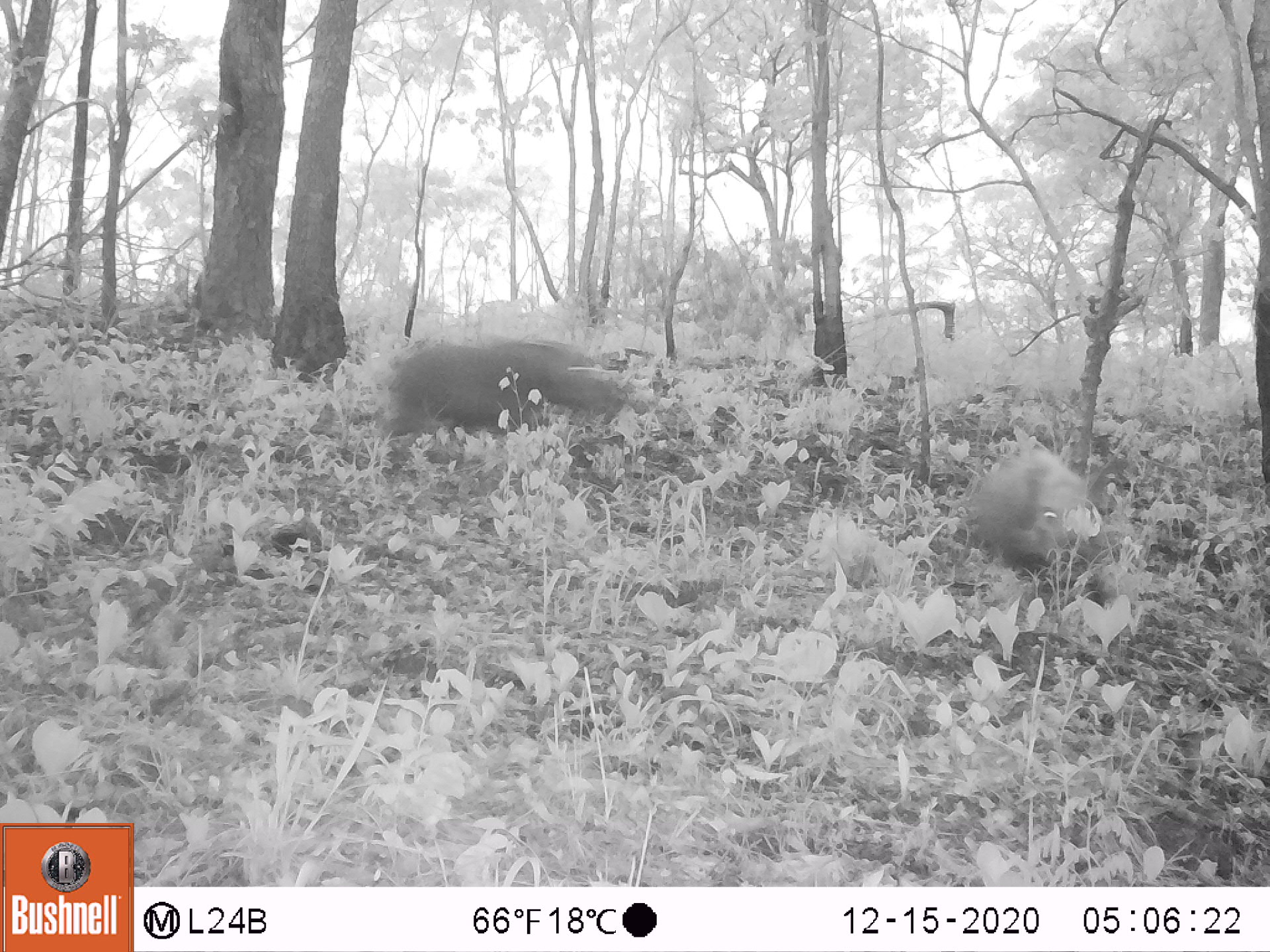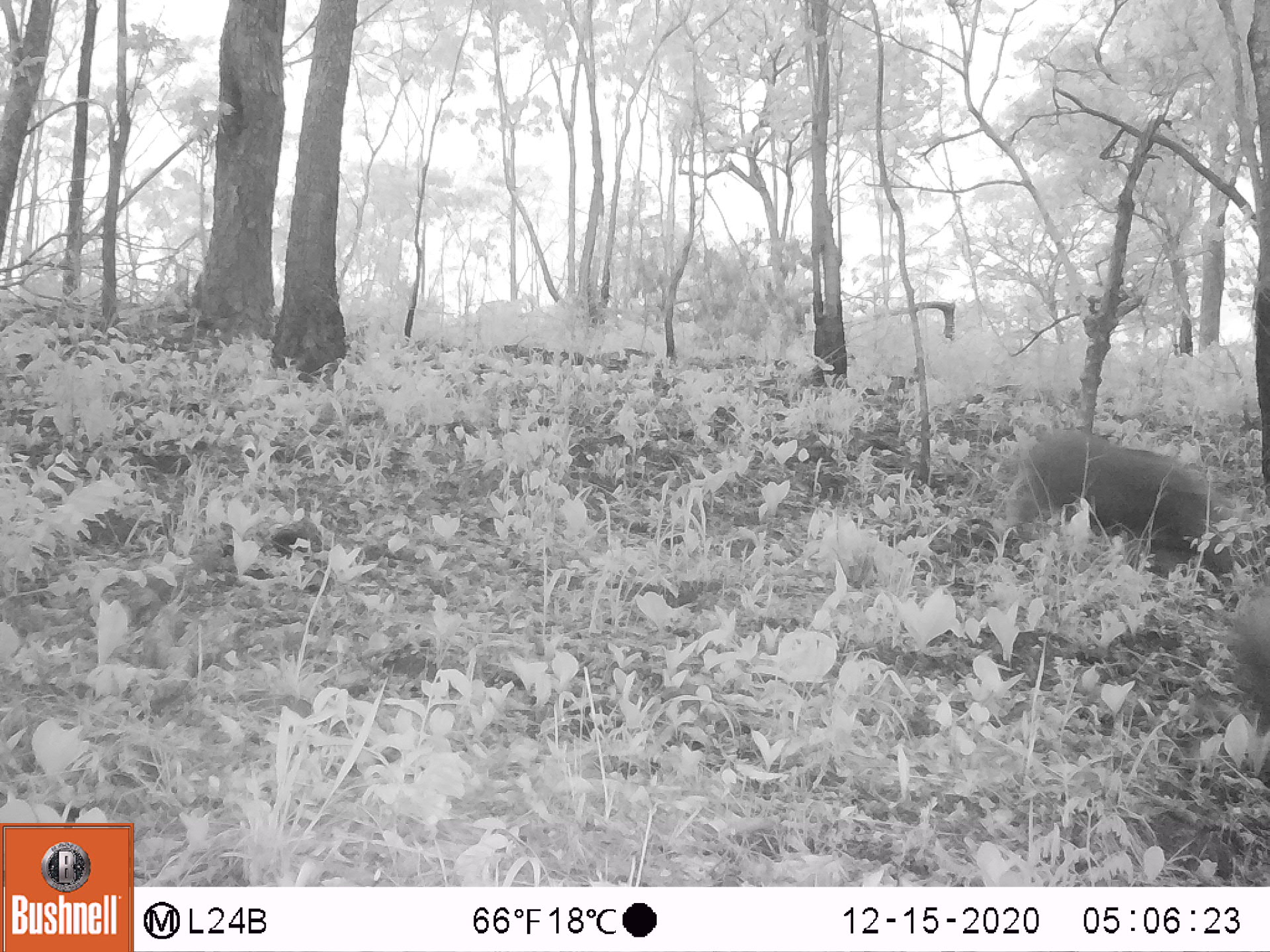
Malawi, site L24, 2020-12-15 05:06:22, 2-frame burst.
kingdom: Animalia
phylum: Chordata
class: Mammalia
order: Artiodactyla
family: Suidae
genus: Potamochoerus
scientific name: Potamochoerus larvatus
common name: bushpig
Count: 2.